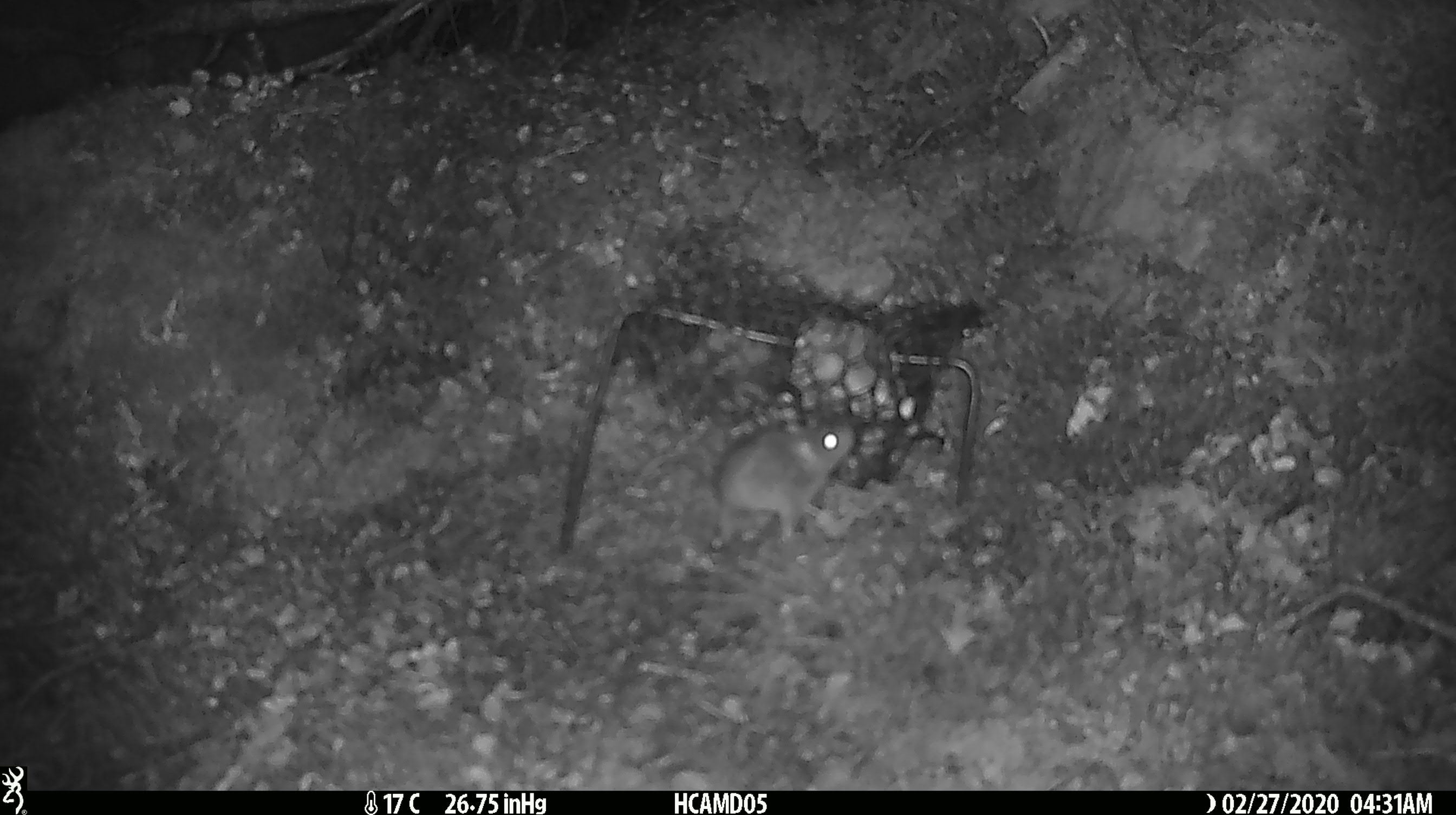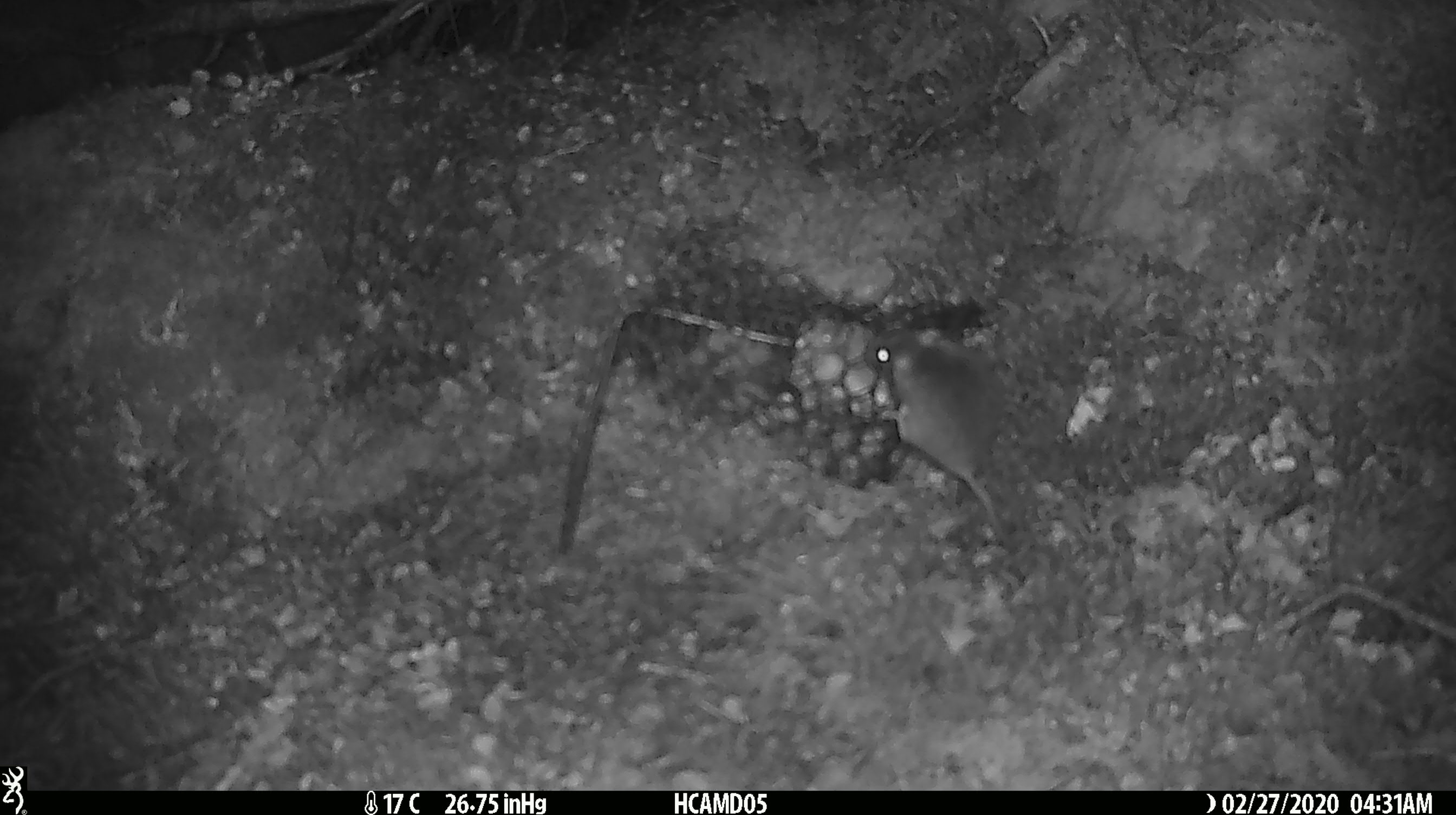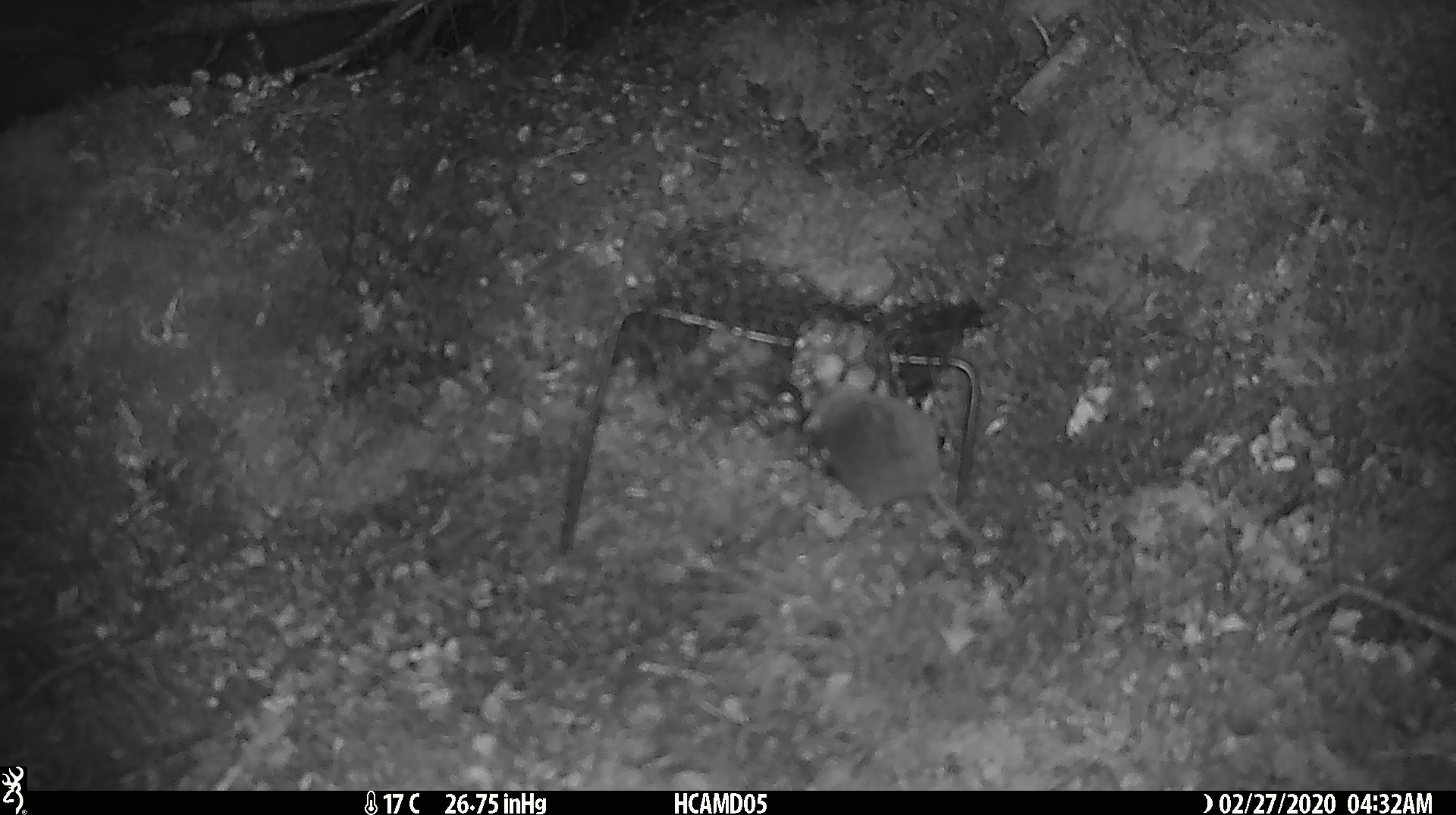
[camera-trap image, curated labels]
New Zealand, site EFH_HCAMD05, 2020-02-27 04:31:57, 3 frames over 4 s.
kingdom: Animalia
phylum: Chordata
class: Mammalia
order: Rodentia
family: Muridae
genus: Mus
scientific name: Mus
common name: mouse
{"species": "mouse (Mus)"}